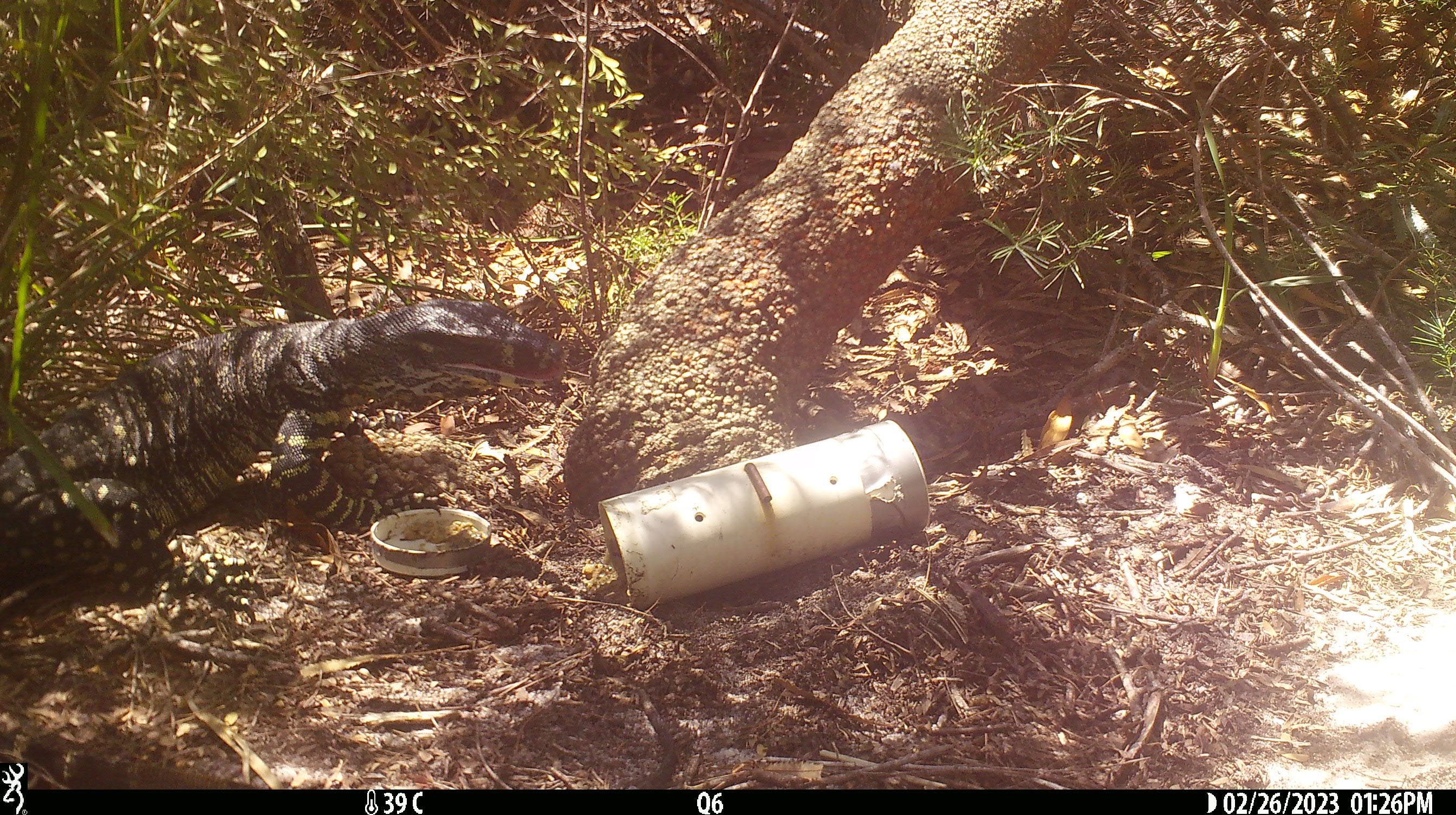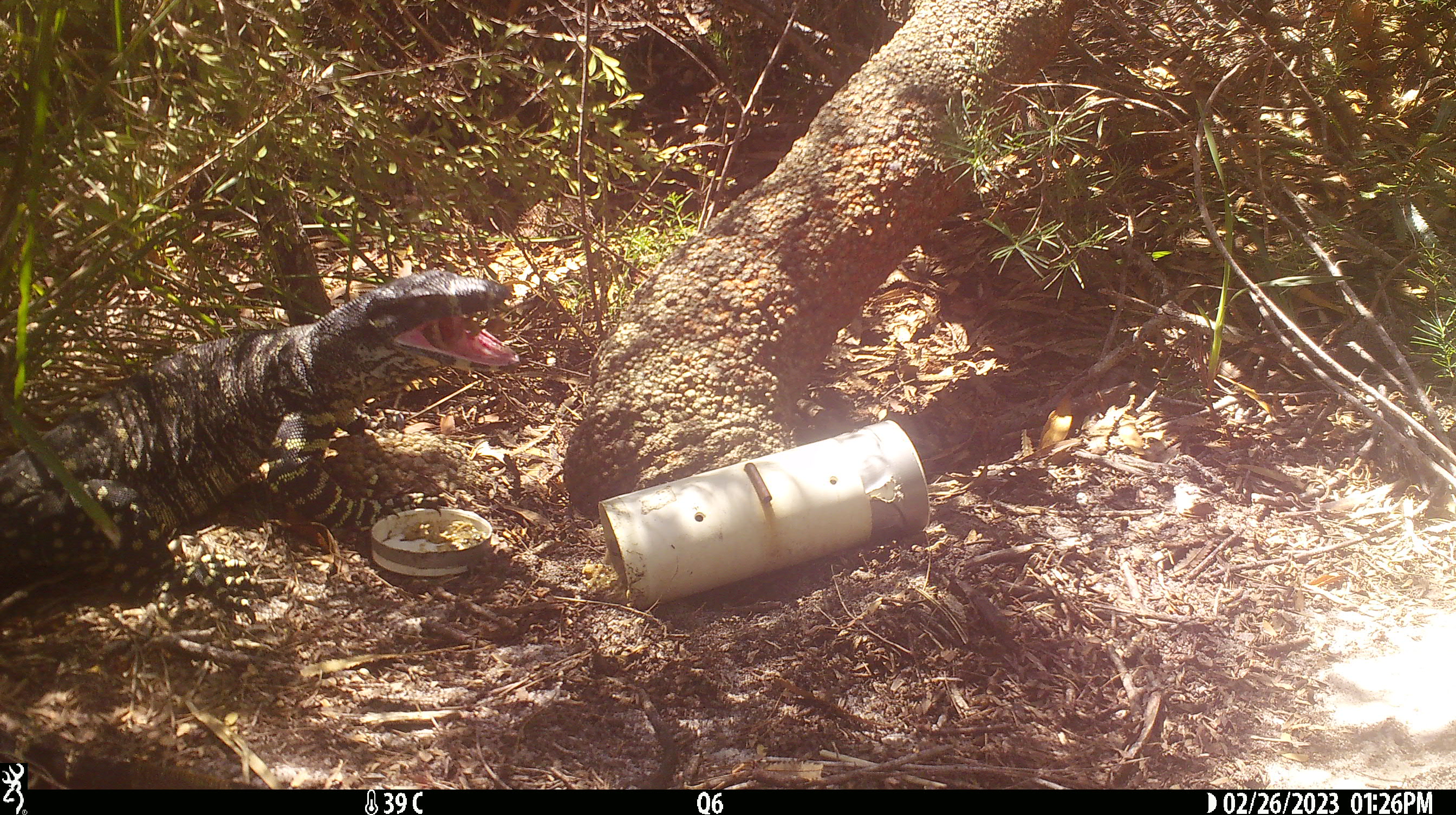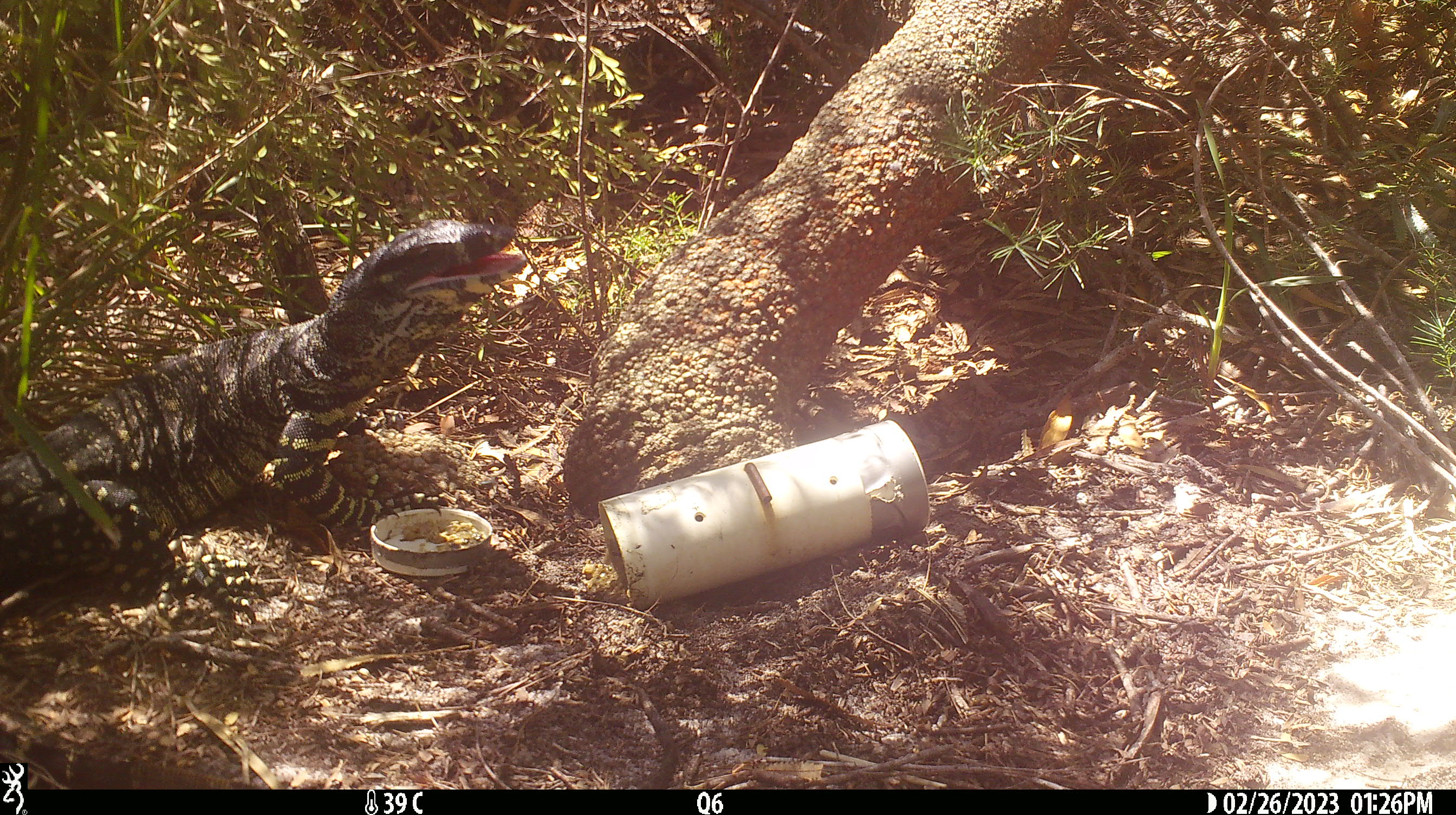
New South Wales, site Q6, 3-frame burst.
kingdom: Animalia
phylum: Chordata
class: Reptilia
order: Squamata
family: Varanidae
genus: Varanus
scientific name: Varanus varius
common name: lace monitor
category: goanna